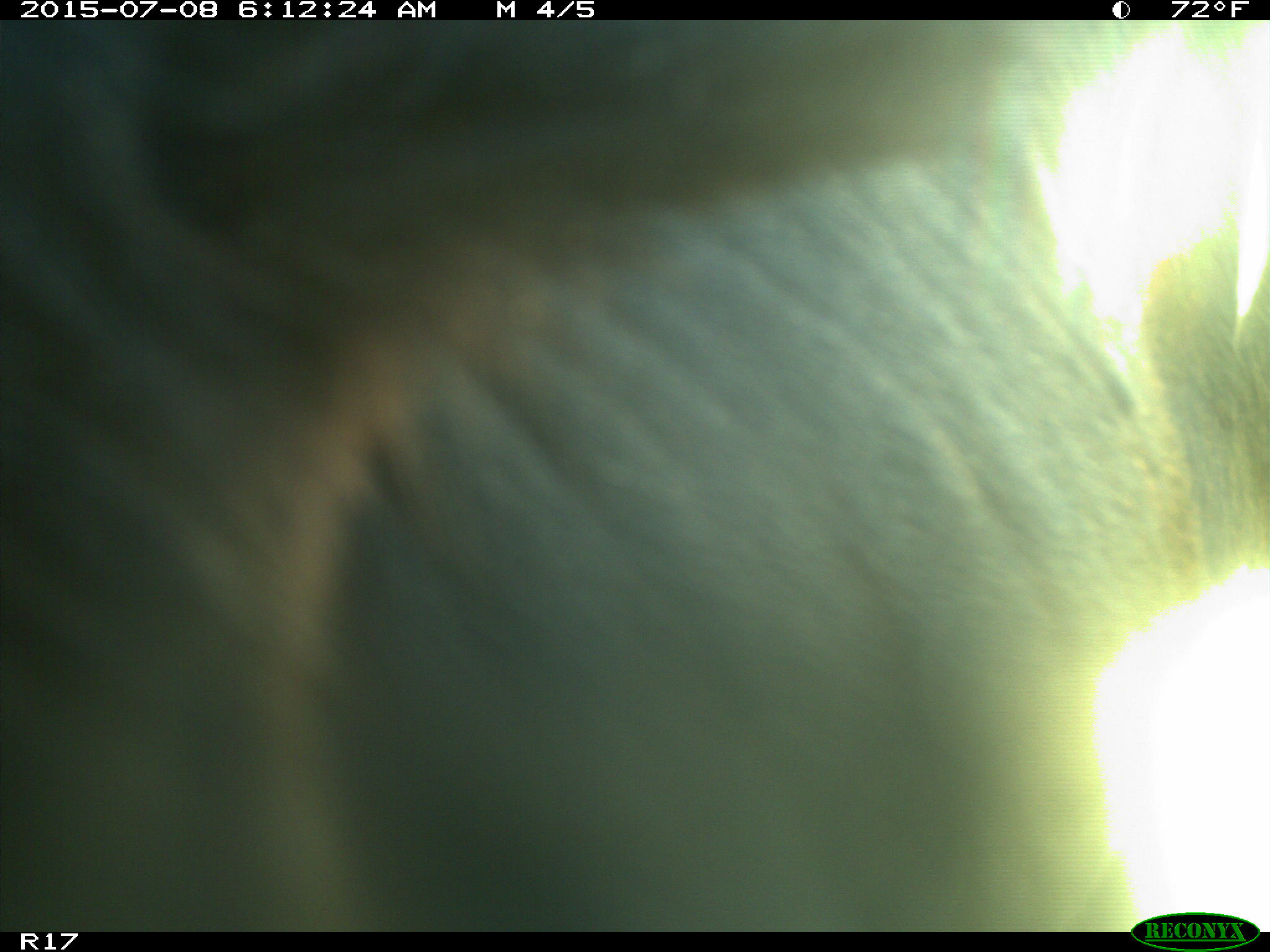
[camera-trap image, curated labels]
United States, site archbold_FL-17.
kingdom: Animalia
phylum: Chordata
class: Mammalia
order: Artiodactyla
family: Bovidae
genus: Bos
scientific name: Bos taurus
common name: domestic cow